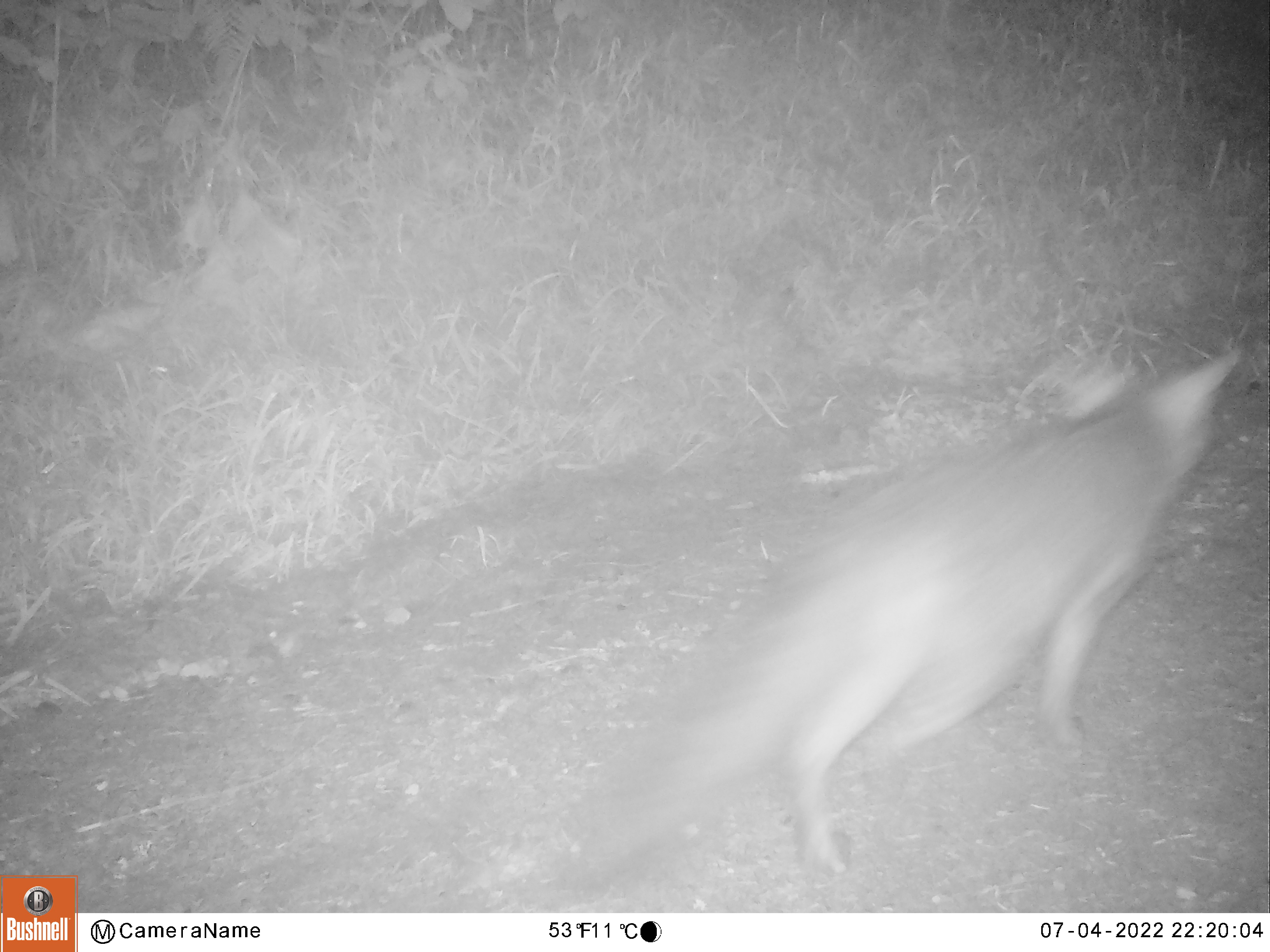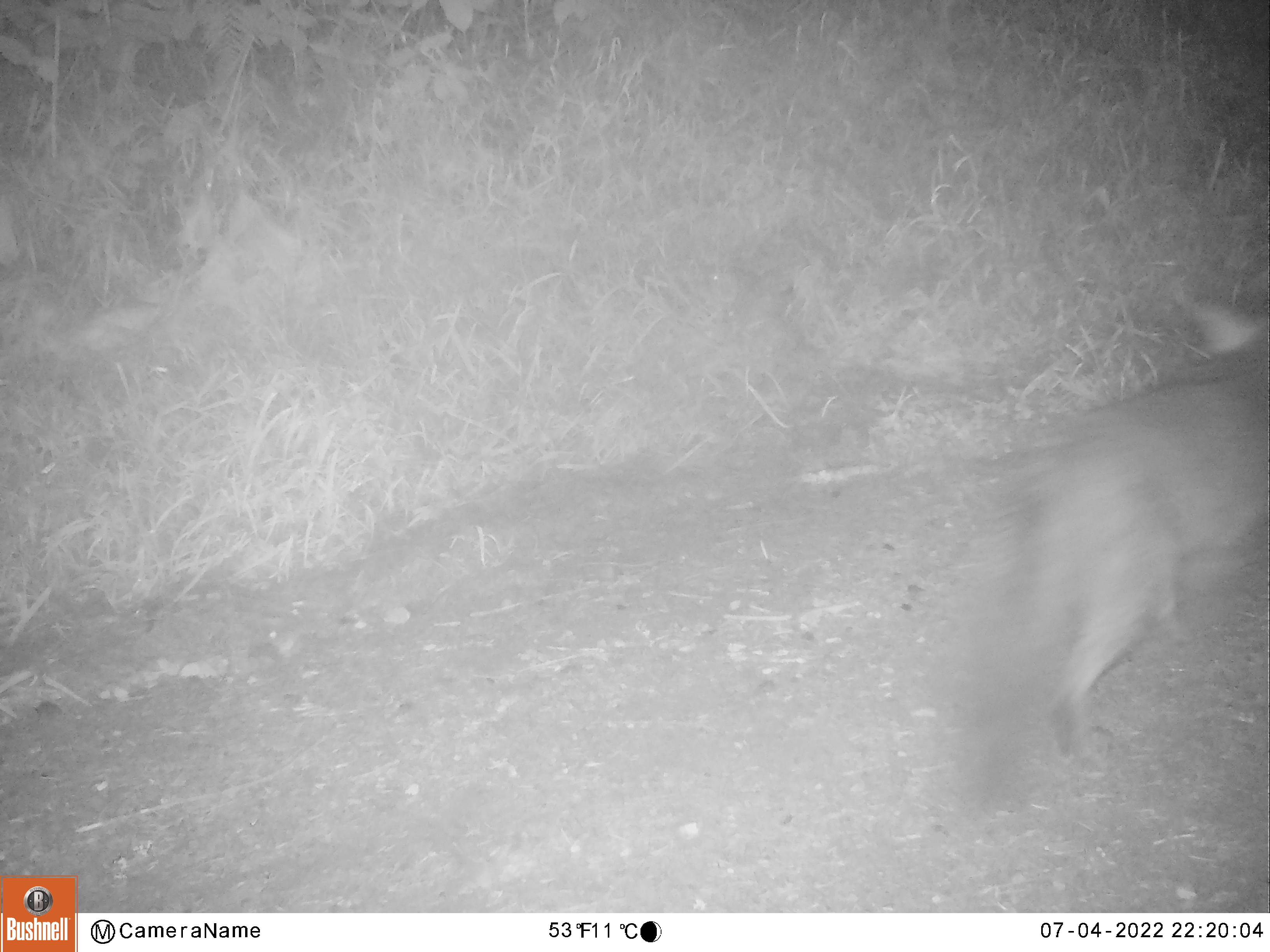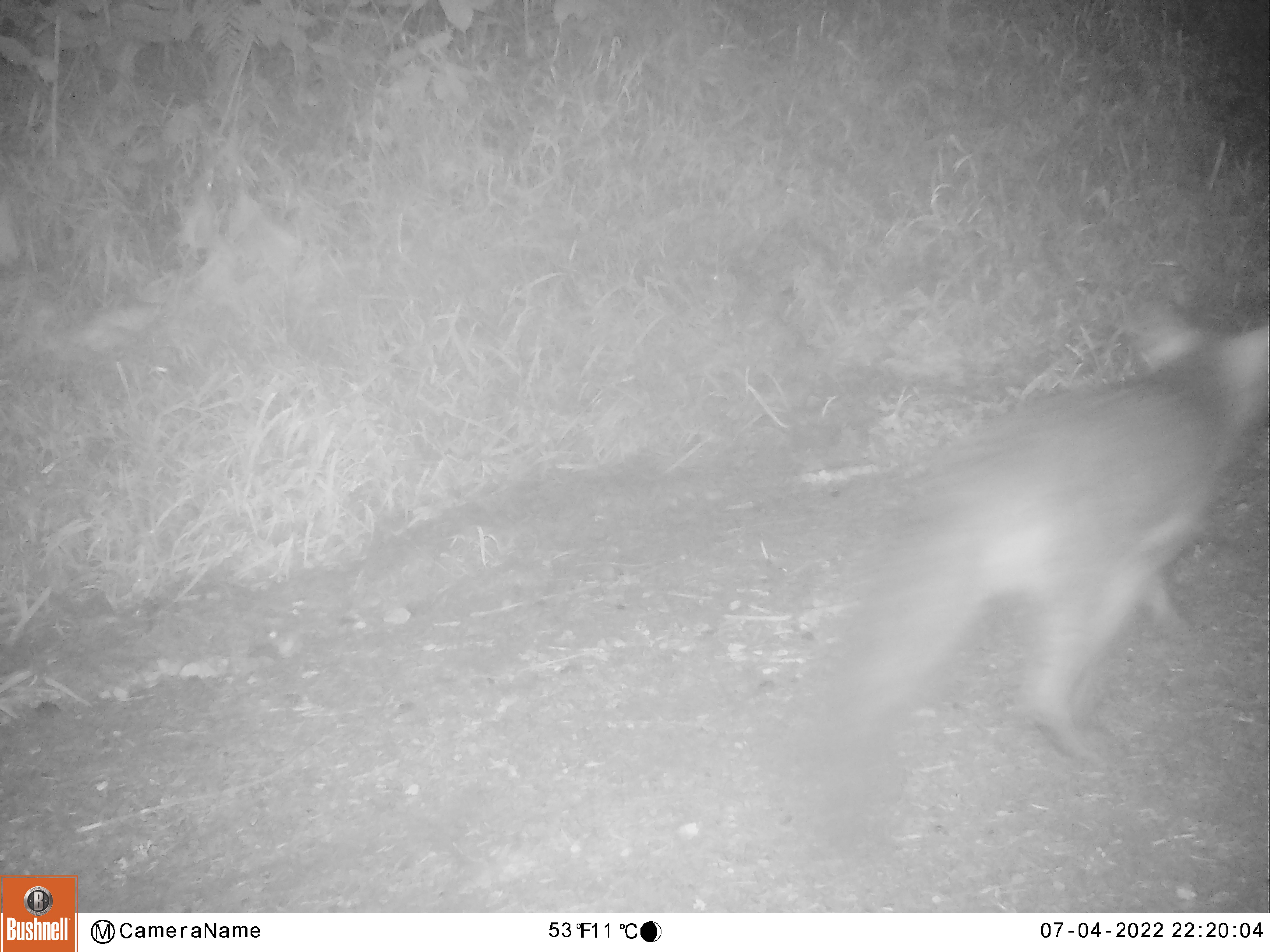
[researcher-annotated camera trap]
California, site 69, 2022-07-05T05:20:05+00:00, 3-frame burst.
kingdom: Animalia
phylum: Chordata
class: Mammalia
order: Carnivora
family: Canidae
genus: Urocyon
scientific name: Urocyon cinereoargenteus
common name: gray fox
Gray fox (Urocyon cinereoargenteus).